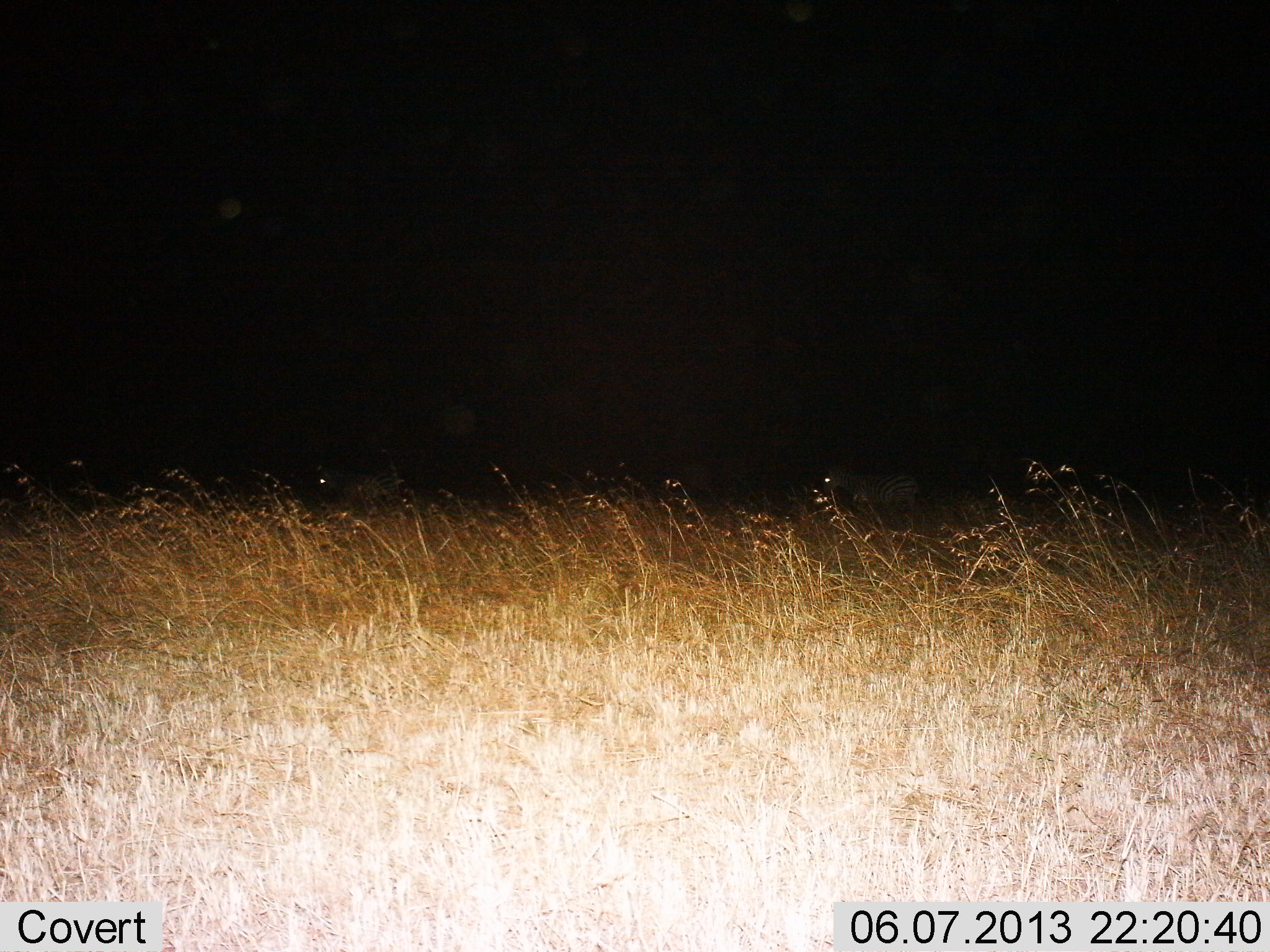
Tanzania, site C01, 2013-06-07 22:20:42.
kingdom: Animalia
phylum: Chordata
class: Mammalia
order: Perissodactyla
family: Equidae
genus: Equus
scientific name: Equus quagga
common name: plains zebra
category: zebra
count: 2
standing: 67%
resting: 0%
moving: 33%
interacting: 0%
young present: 0%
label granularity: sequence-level